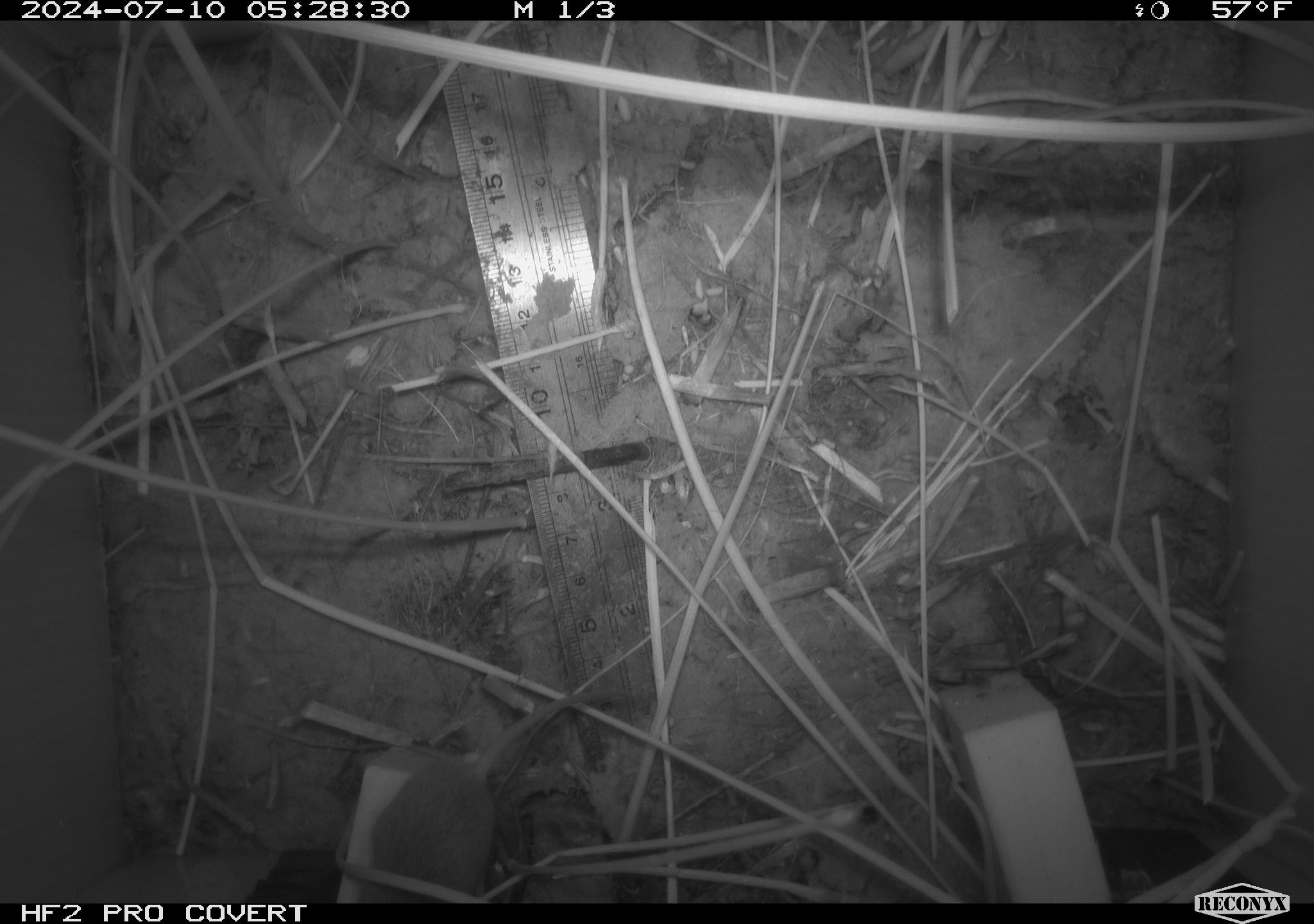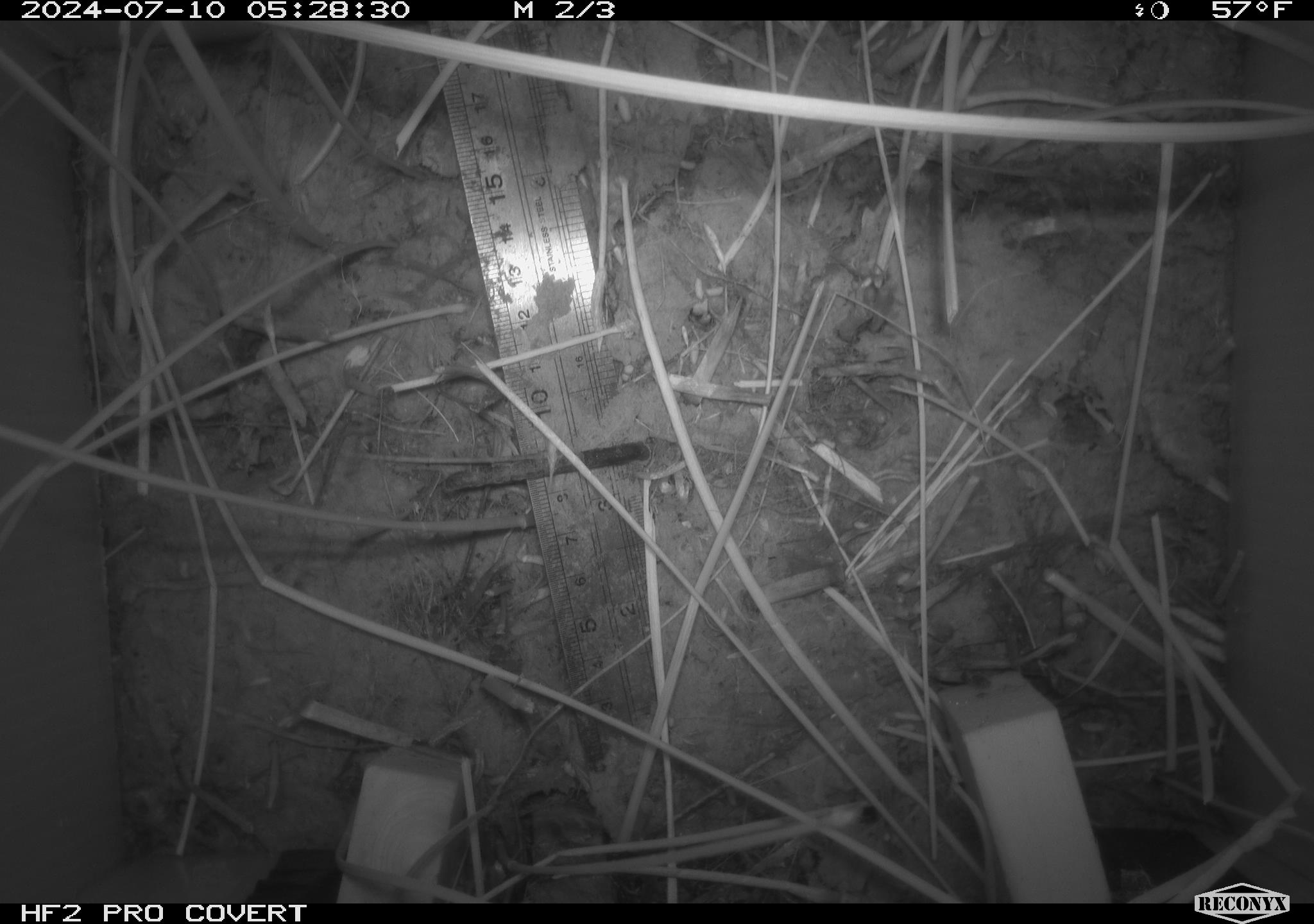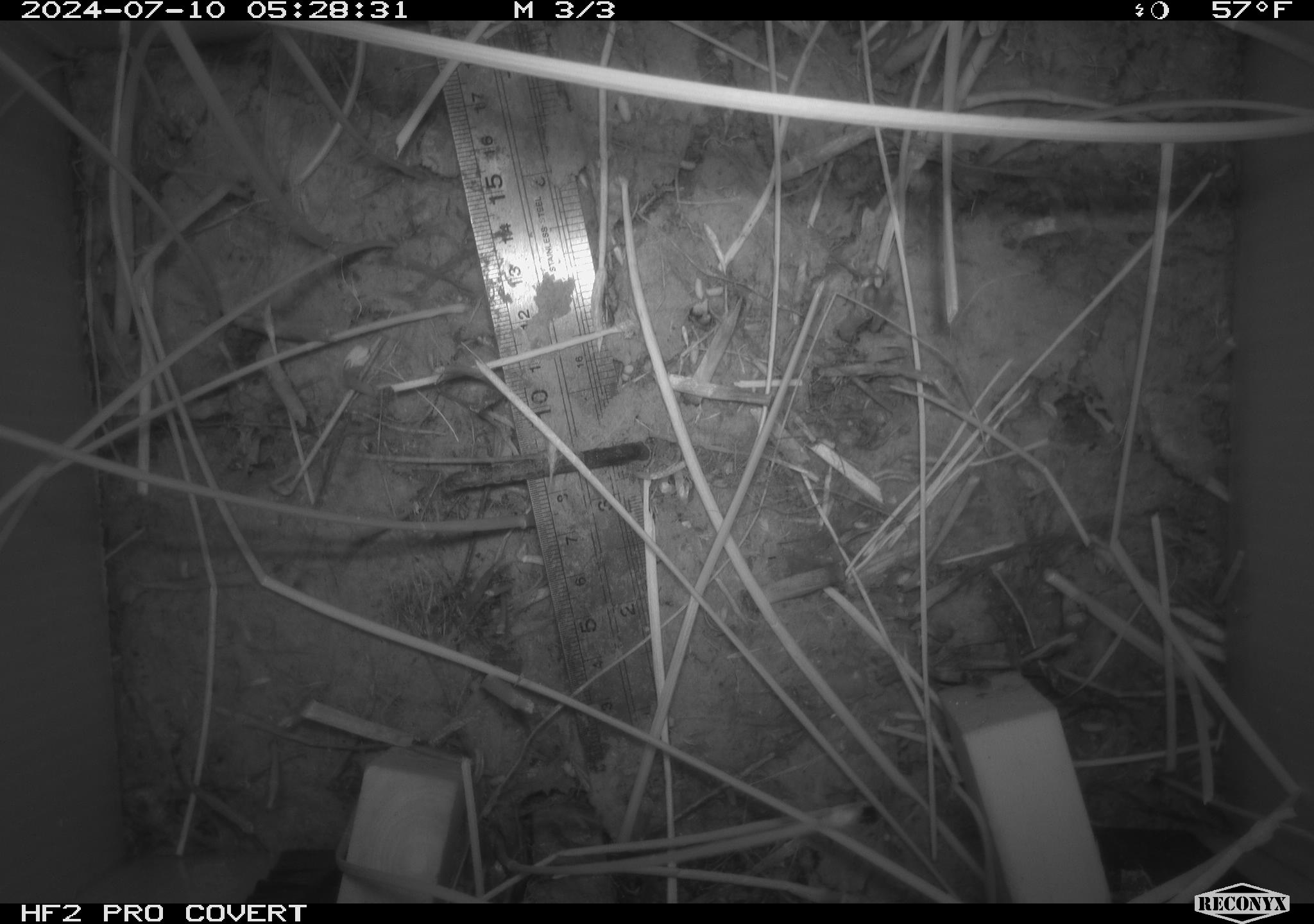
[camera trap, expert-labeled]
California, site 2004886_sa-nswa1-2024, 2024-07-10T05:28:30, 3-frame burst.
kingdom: Animalia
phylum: Chordata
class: Mammalia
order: Rodentia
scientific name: Rodentia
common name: rodent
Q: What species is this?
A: Rodent (Rodentia).